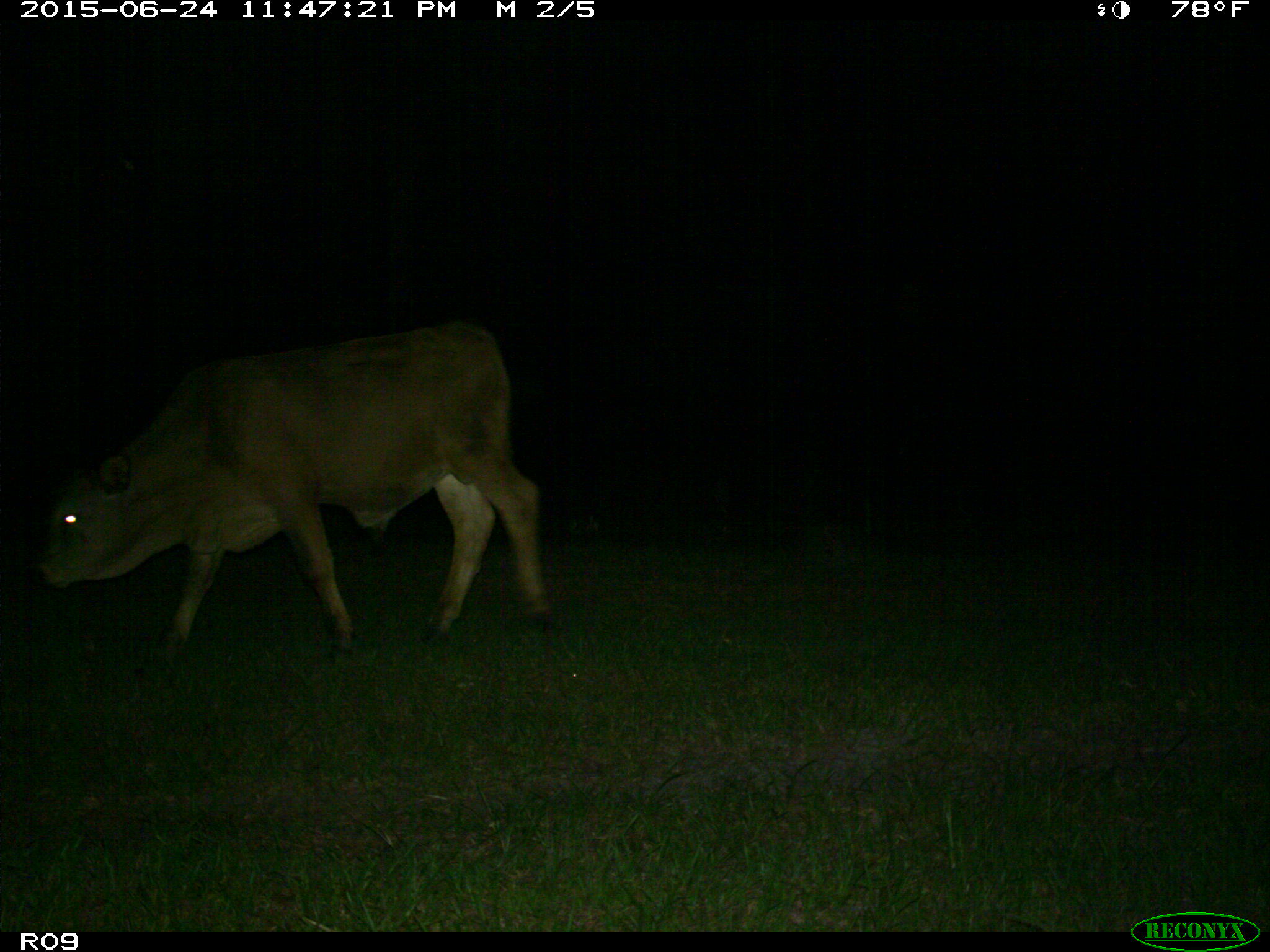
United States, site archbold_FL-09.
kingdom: Animalia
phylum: Chordata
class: Mammalia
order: Artiodactyla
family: Bovidae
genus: Bos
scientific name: Bos taurus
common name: domestic cow